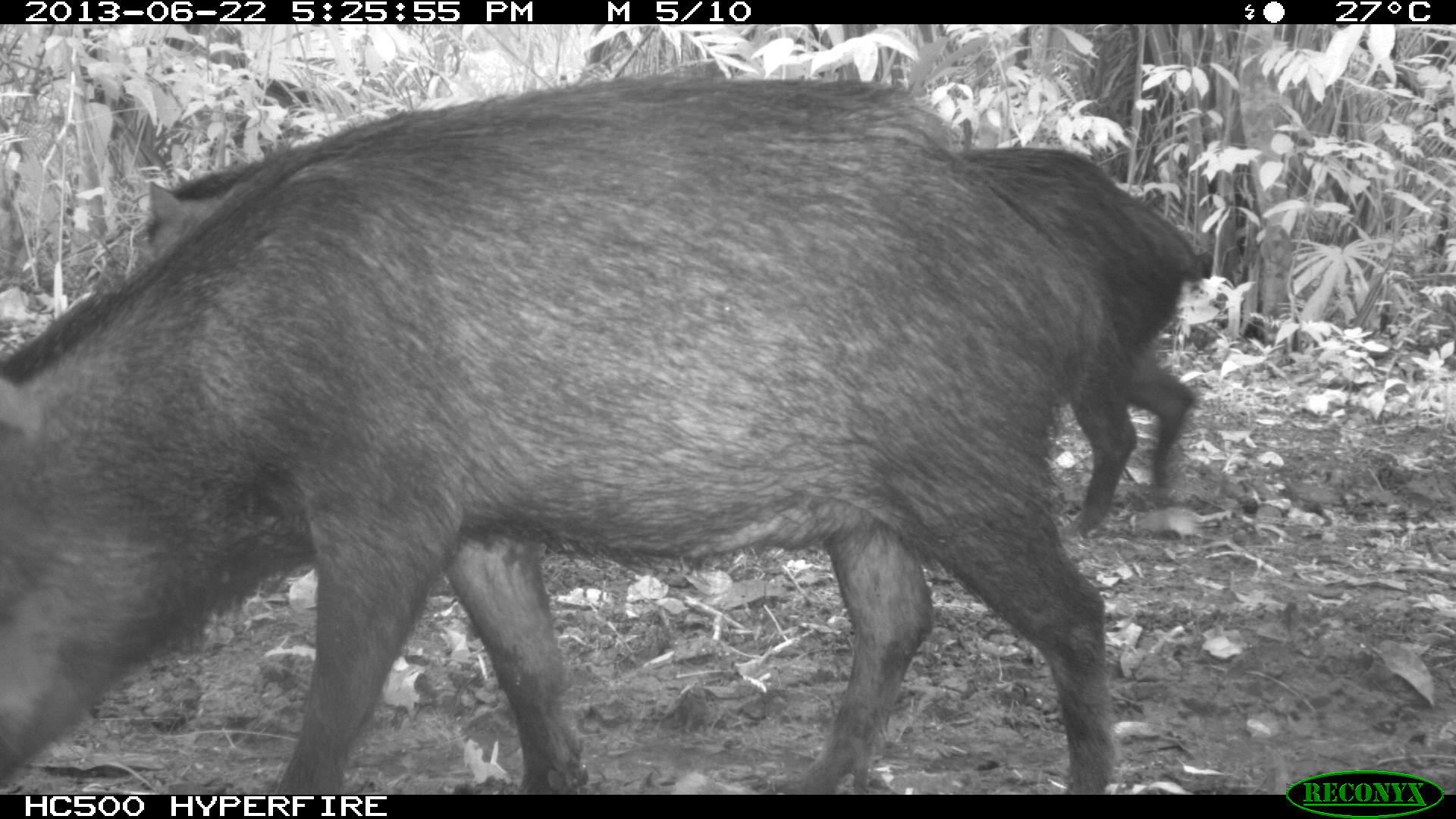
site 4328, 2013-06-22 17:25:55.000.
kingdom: Animalia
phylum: Chordata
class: Mammalia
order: Artiodactyla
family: Tayassuidae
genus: Tayassu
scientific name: Tayassu pecari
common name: white-lipped peccary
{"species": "Tayassu pecari (white-lipped peccary)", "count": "13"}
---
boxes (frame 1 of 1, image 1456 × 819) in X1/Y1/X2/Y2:
tayassu pecari: 0/73/1116/794; 957/147/1210/536; 125/158/271/279